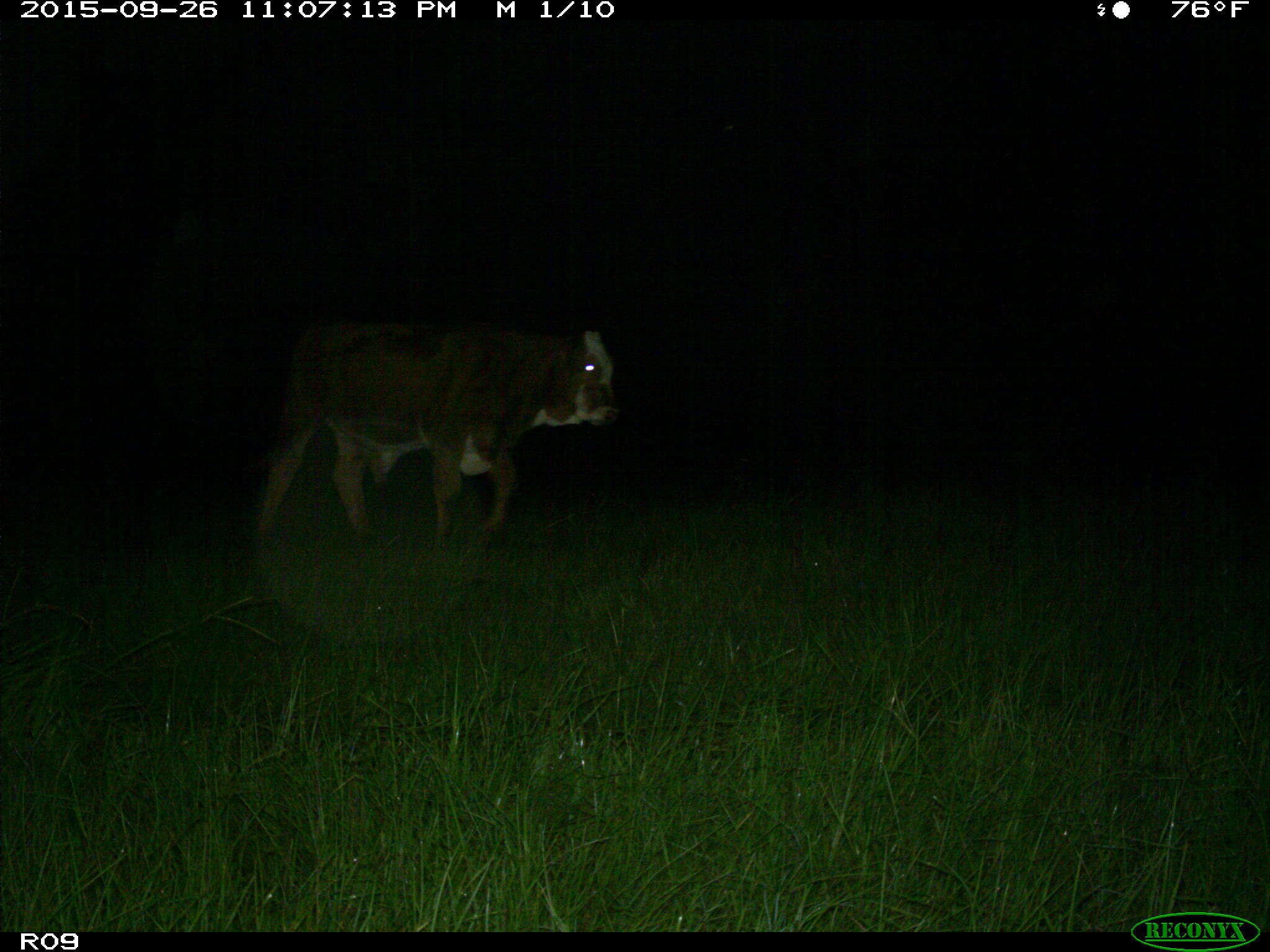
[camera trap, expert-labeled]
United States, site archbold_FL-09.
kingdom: Animalia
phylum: Chordata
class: Mammalia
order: Artiodactyla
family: Bovidae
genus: Bos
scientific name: Bos taurus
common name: domestic cow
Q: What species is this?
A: Bos taurus (domestic cow).